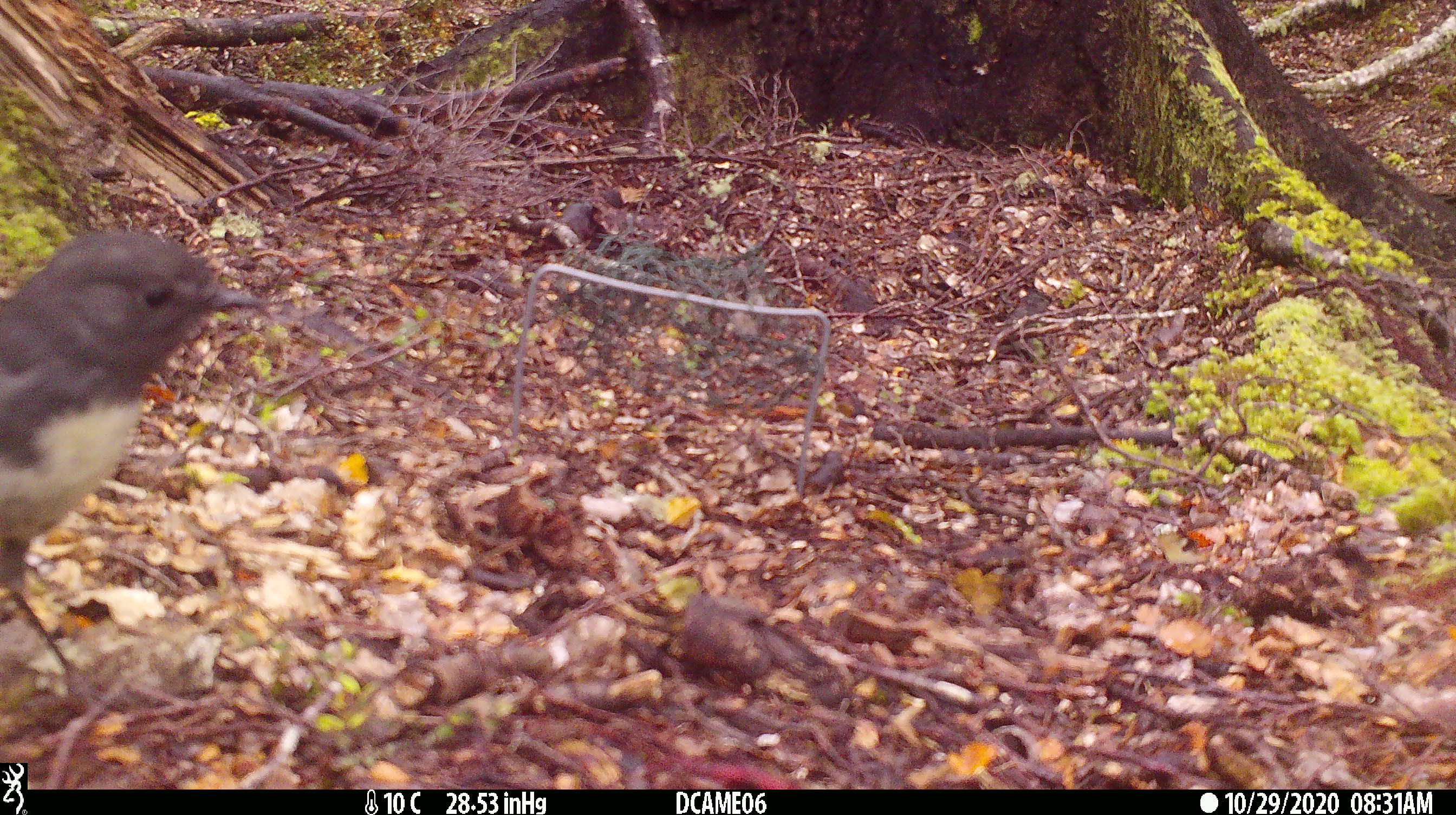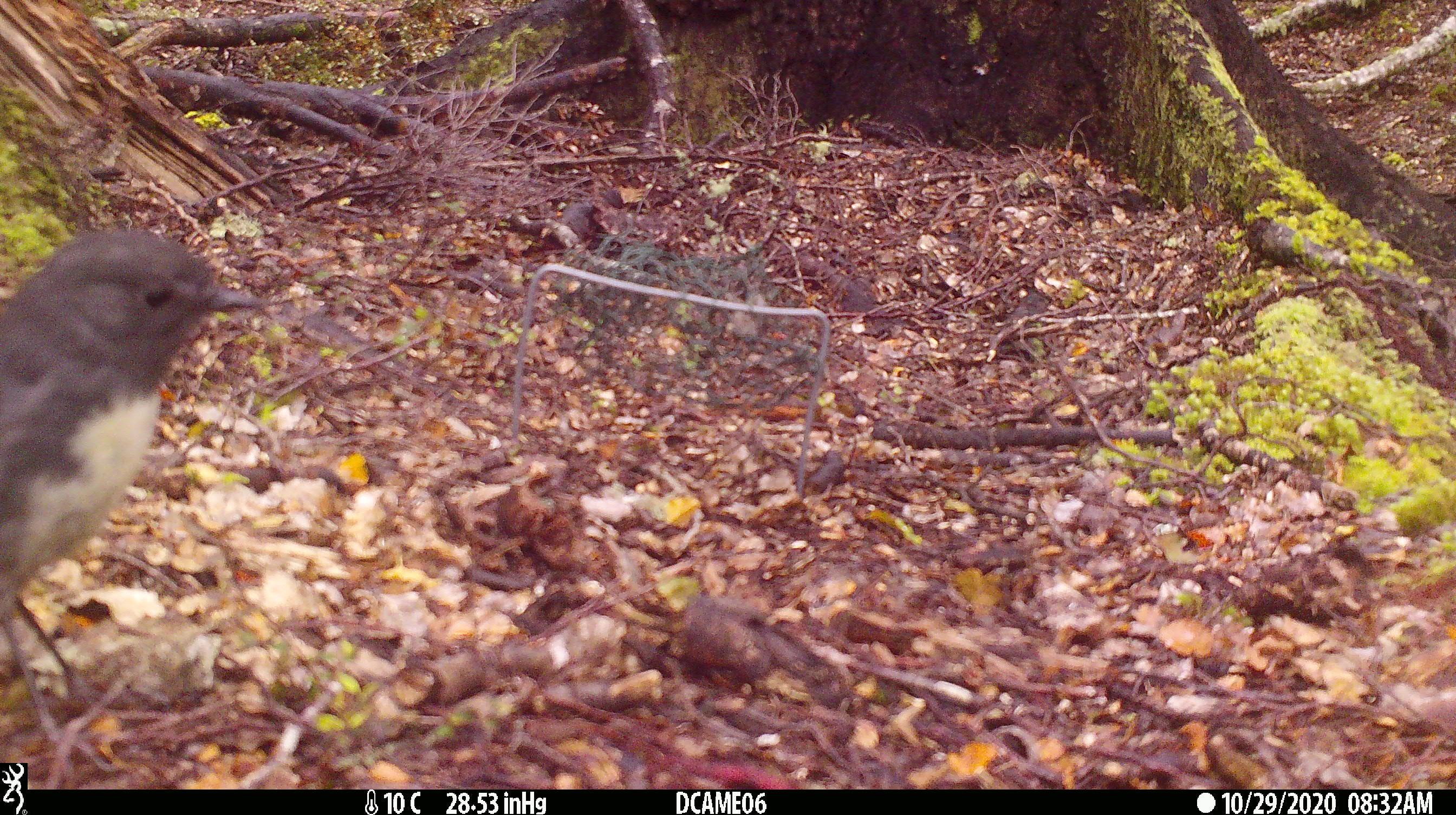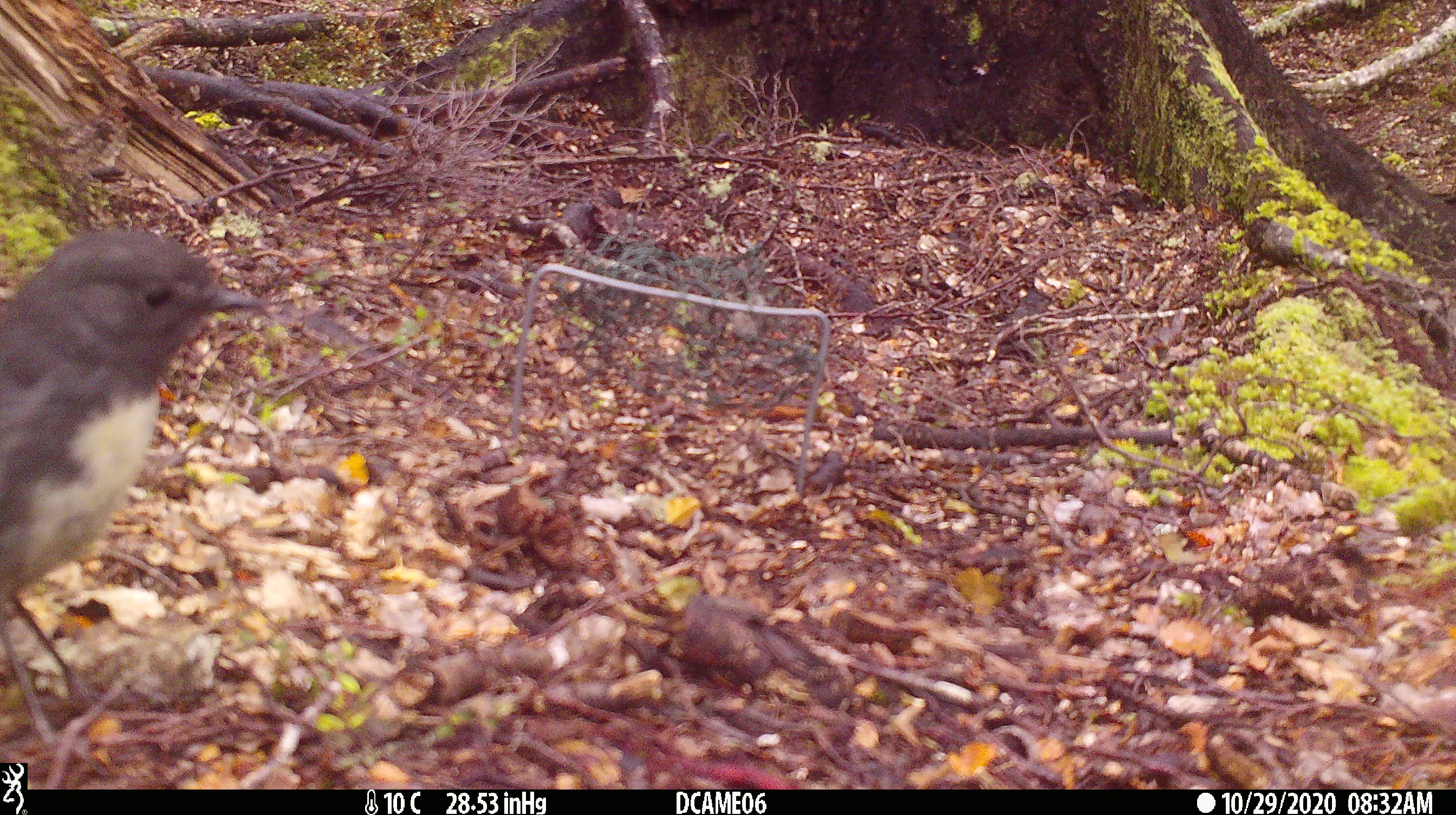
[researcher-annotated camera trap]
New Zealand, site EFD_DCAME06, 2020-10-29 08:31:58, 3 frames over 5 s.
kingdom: Animalia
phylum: Chordata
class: Aves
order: Passeriformes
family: Petroicidae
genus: Petroica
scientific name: Petroica australis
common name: new zealand robin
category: robin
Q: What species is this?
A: Robin (new zealand robin) (Petroica australis).